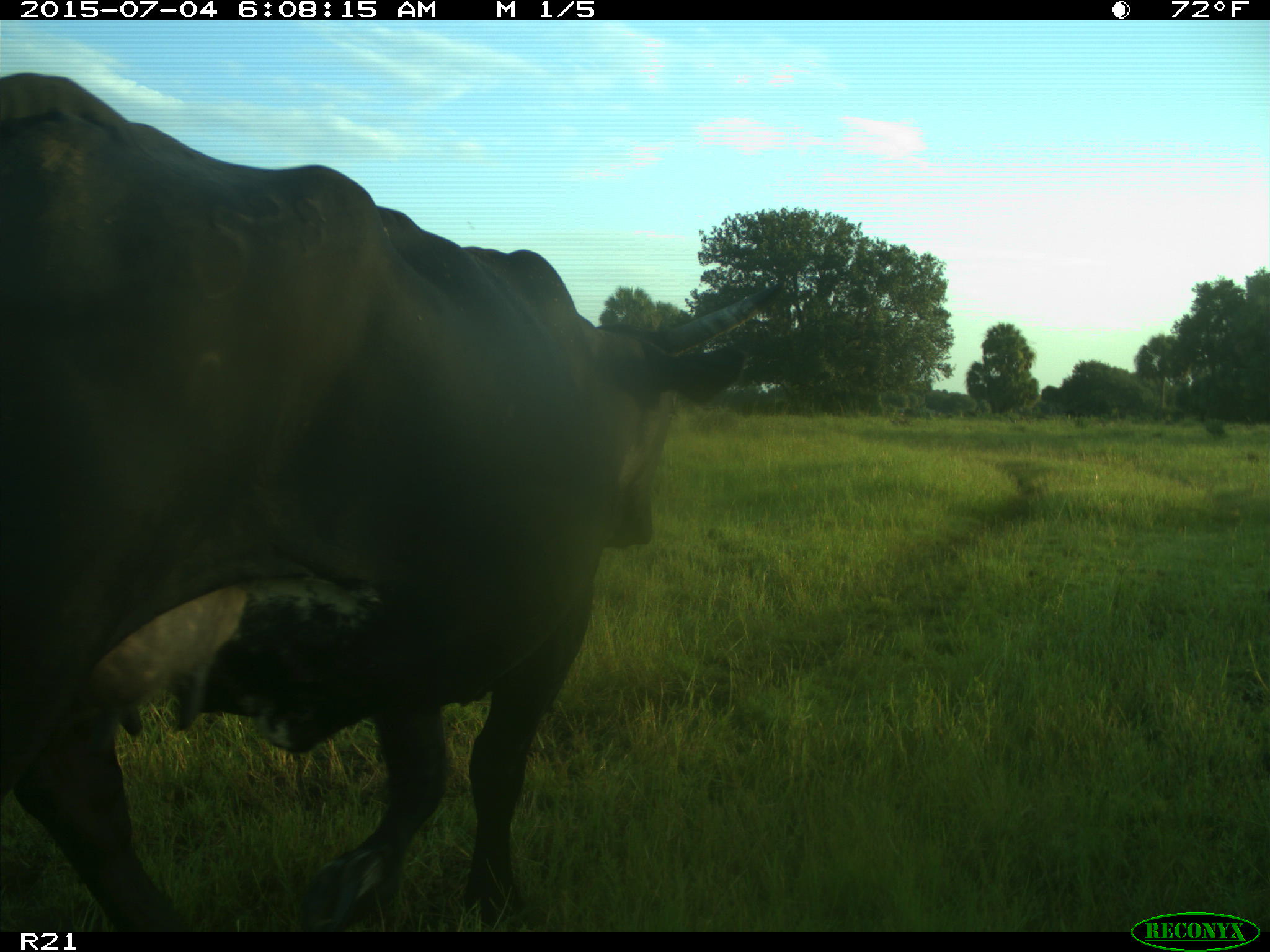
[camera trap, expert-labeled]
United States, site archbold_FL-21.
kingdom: Animalia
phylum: Chordata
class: Mammalia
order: Artiodactyla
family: Bovidae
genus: Bos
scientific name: Bos taurus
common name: domestic cow